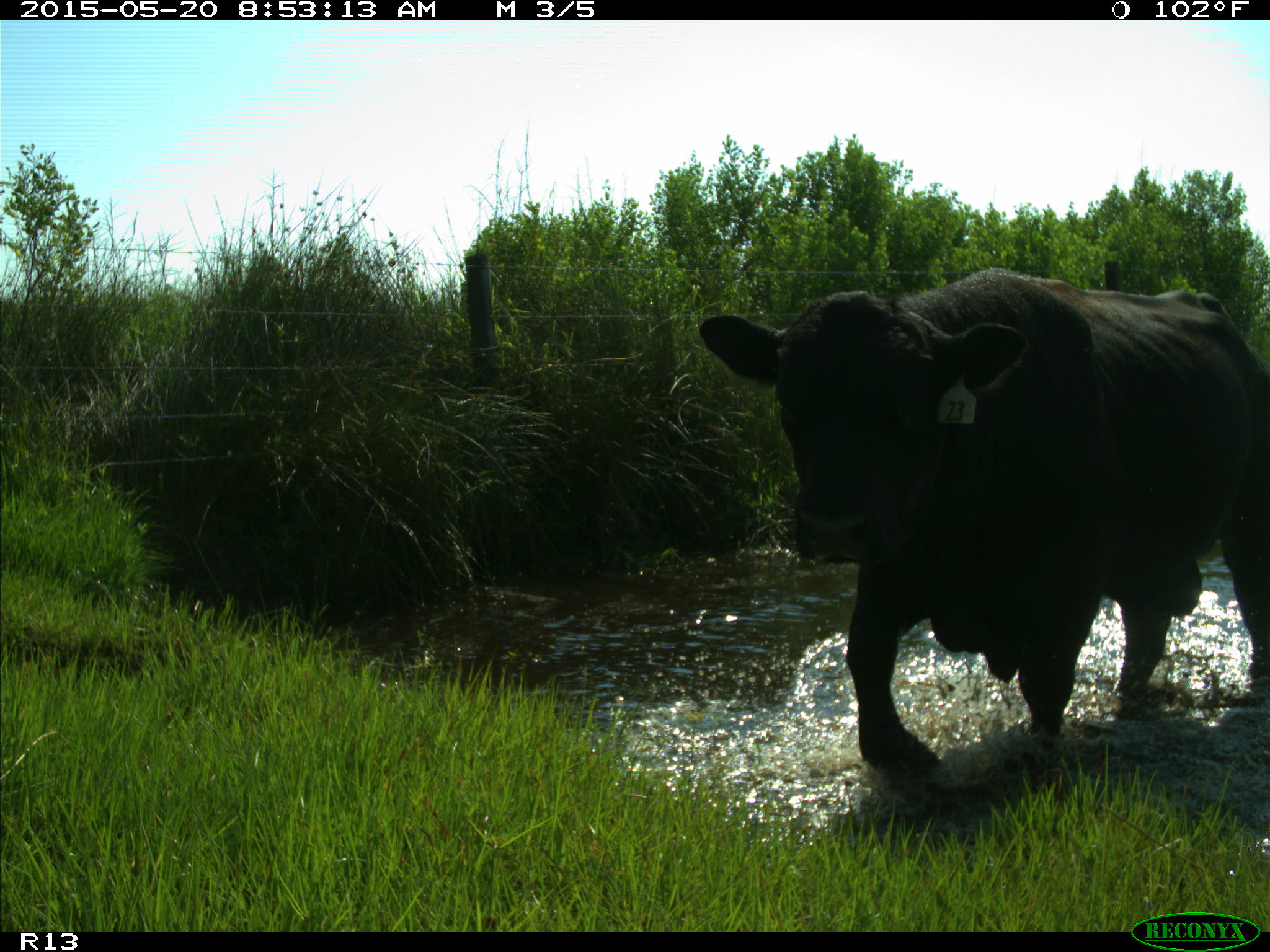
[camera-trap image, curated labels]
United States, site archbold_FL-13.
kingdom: Animalia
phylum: Chordata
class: Mammalia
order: Artiodactyla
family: Bovidae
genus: Bos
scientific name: Bos taurus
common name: domestic cow